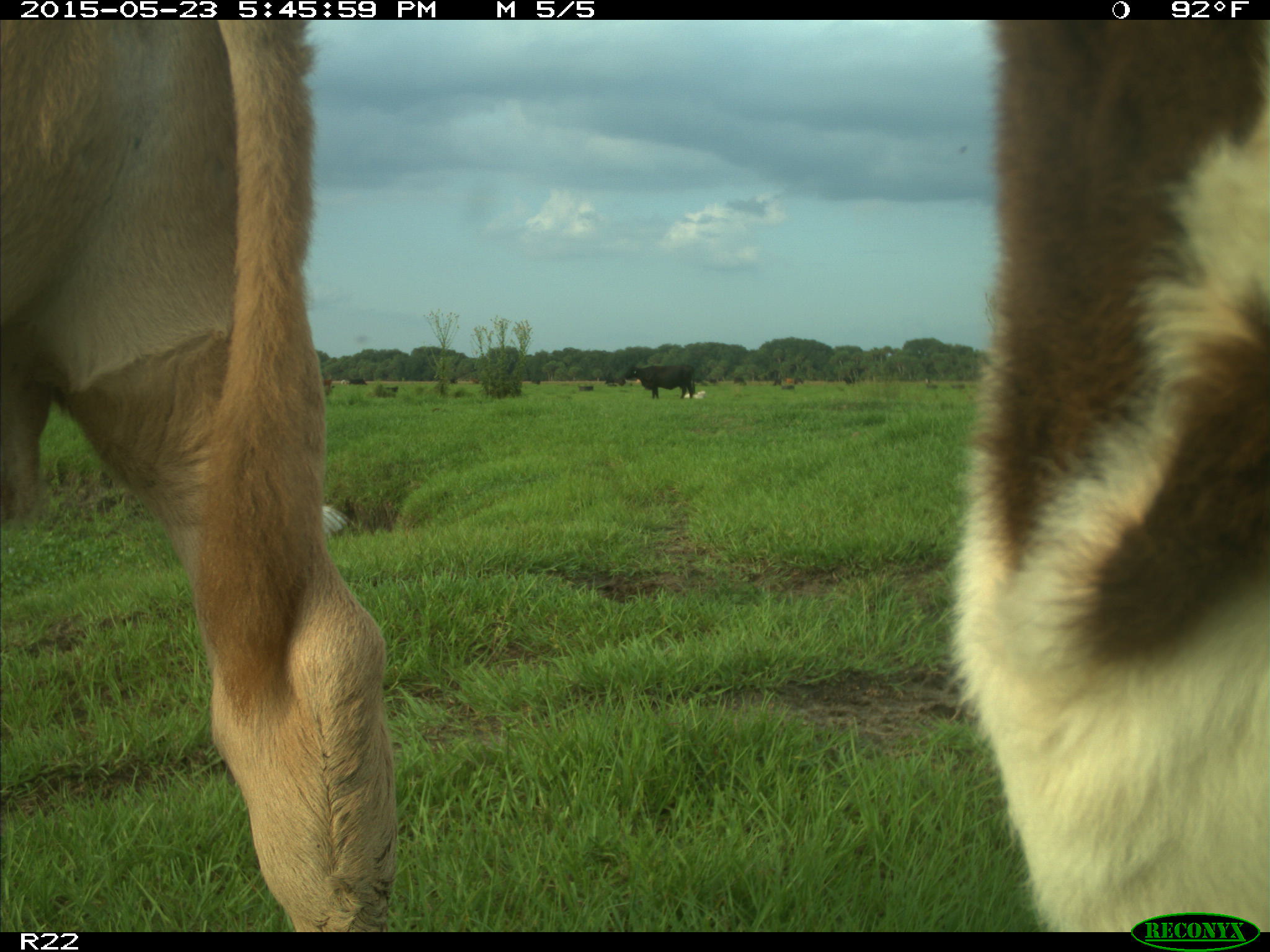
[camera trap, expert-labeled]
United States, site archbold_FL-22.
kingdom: Animalia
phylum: Chordata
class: Mammalia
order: Artiodactyla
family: Bovidae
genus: Bos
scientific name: Bos taurus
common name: domestic cow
Bos taurus (domestic cow).